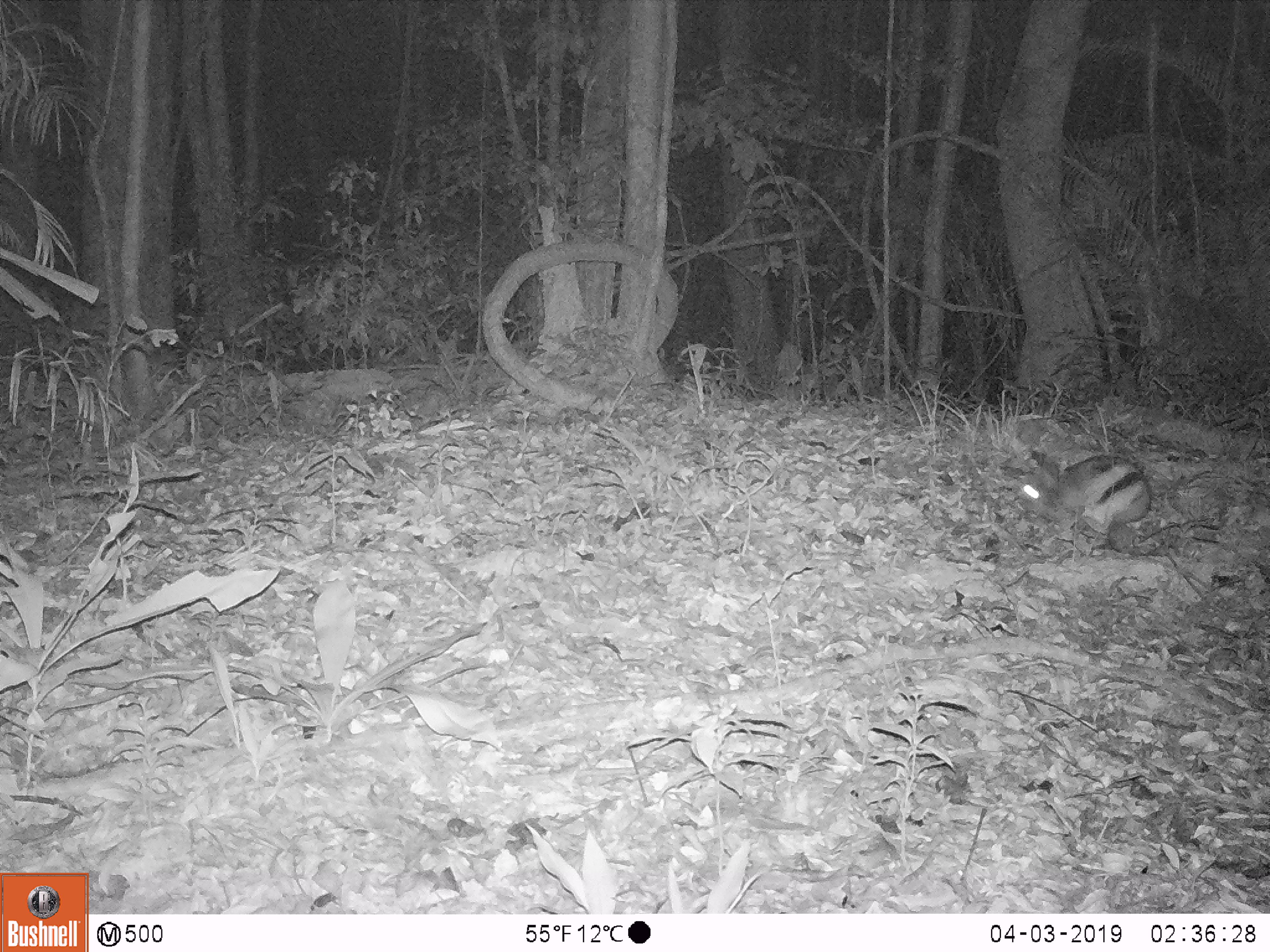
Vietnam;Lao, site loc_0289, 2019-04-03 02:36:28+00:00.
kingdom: Animalia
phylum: Chordata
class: Mammalia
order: Lagomorpha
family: Leporidae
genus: Nesolagus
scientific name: Nesolagus timminsi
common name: annamite striped rabbit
Annamite striped rabbit (Nesolagus timminsi). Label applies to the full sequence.